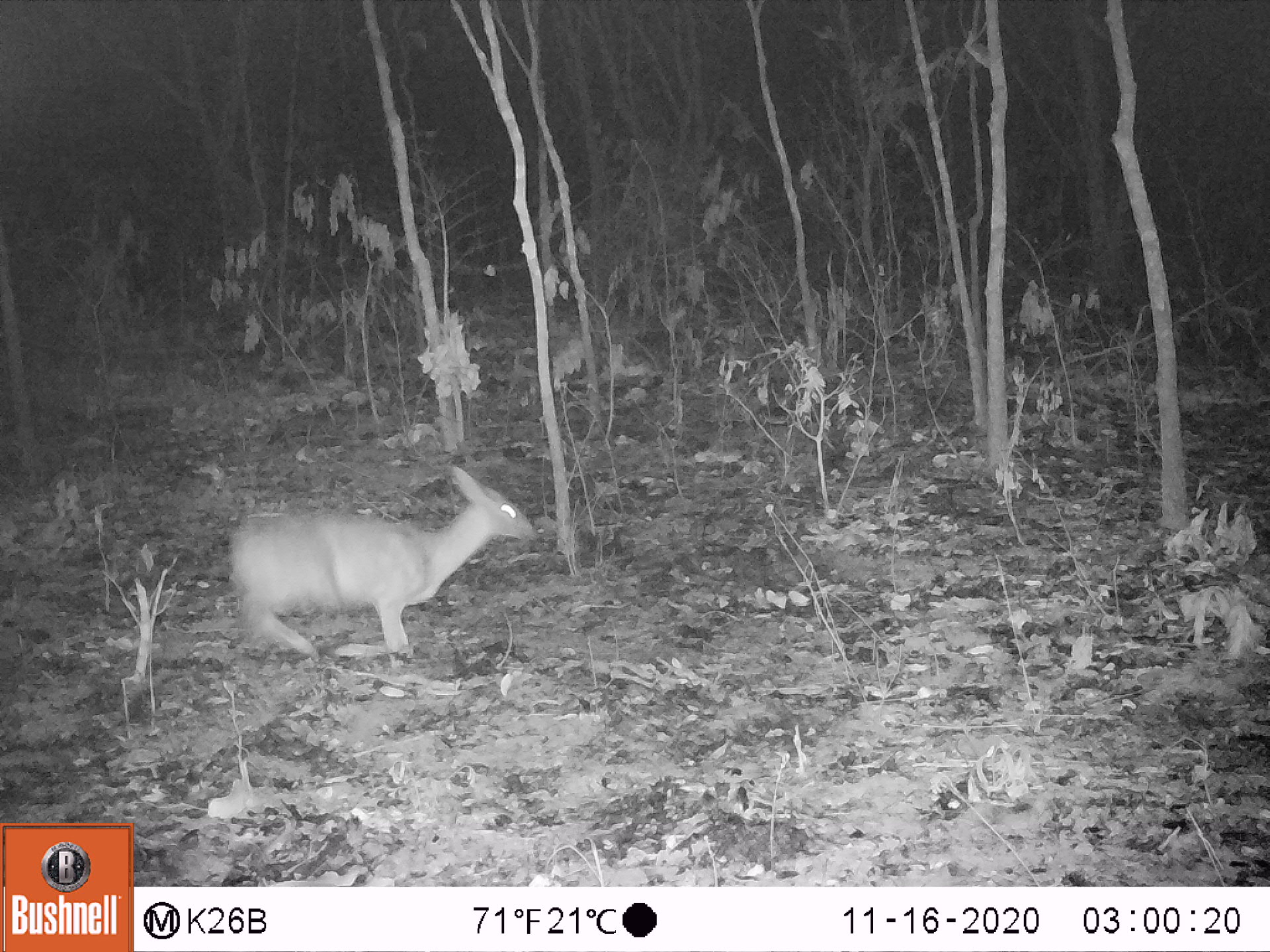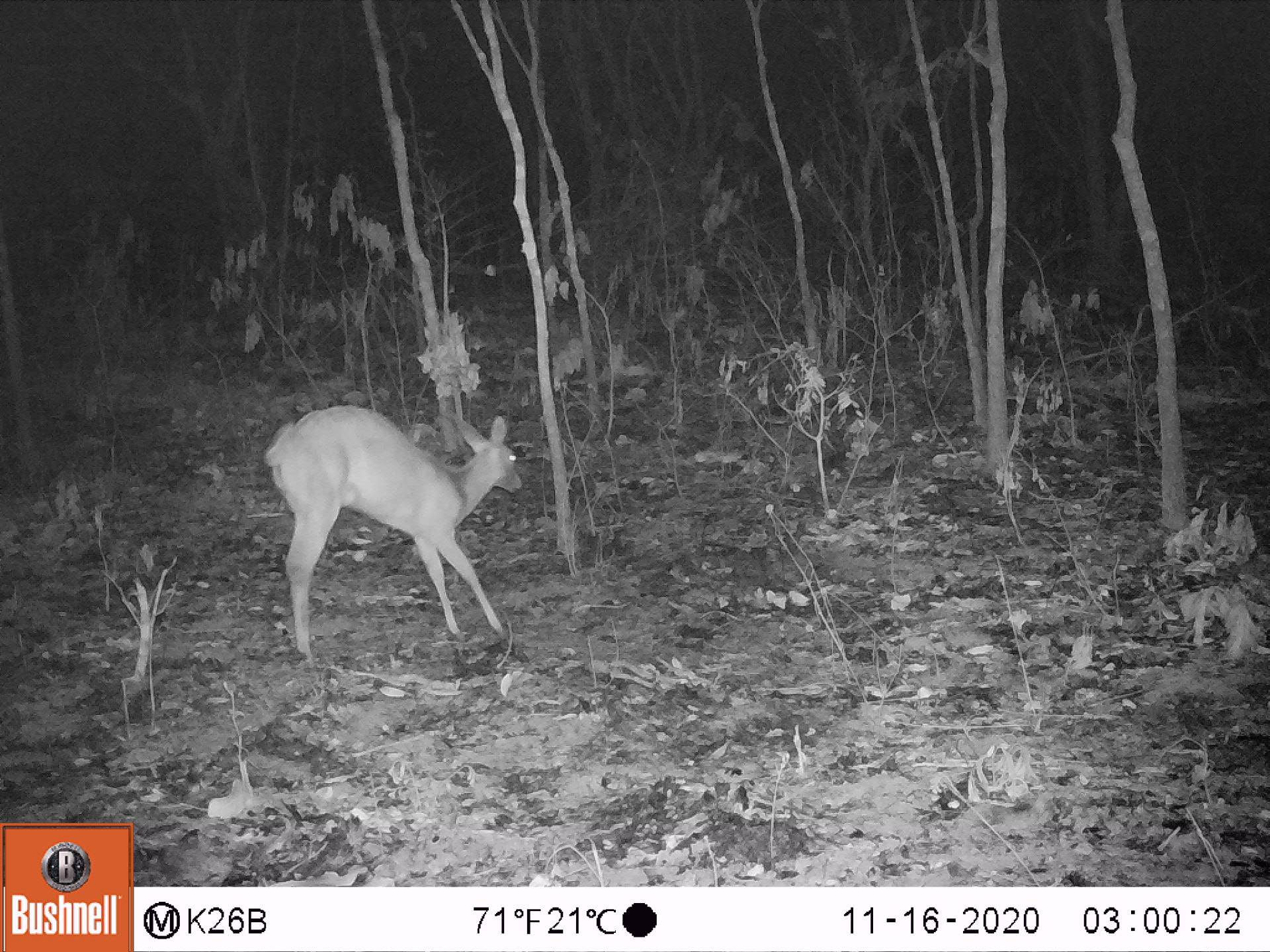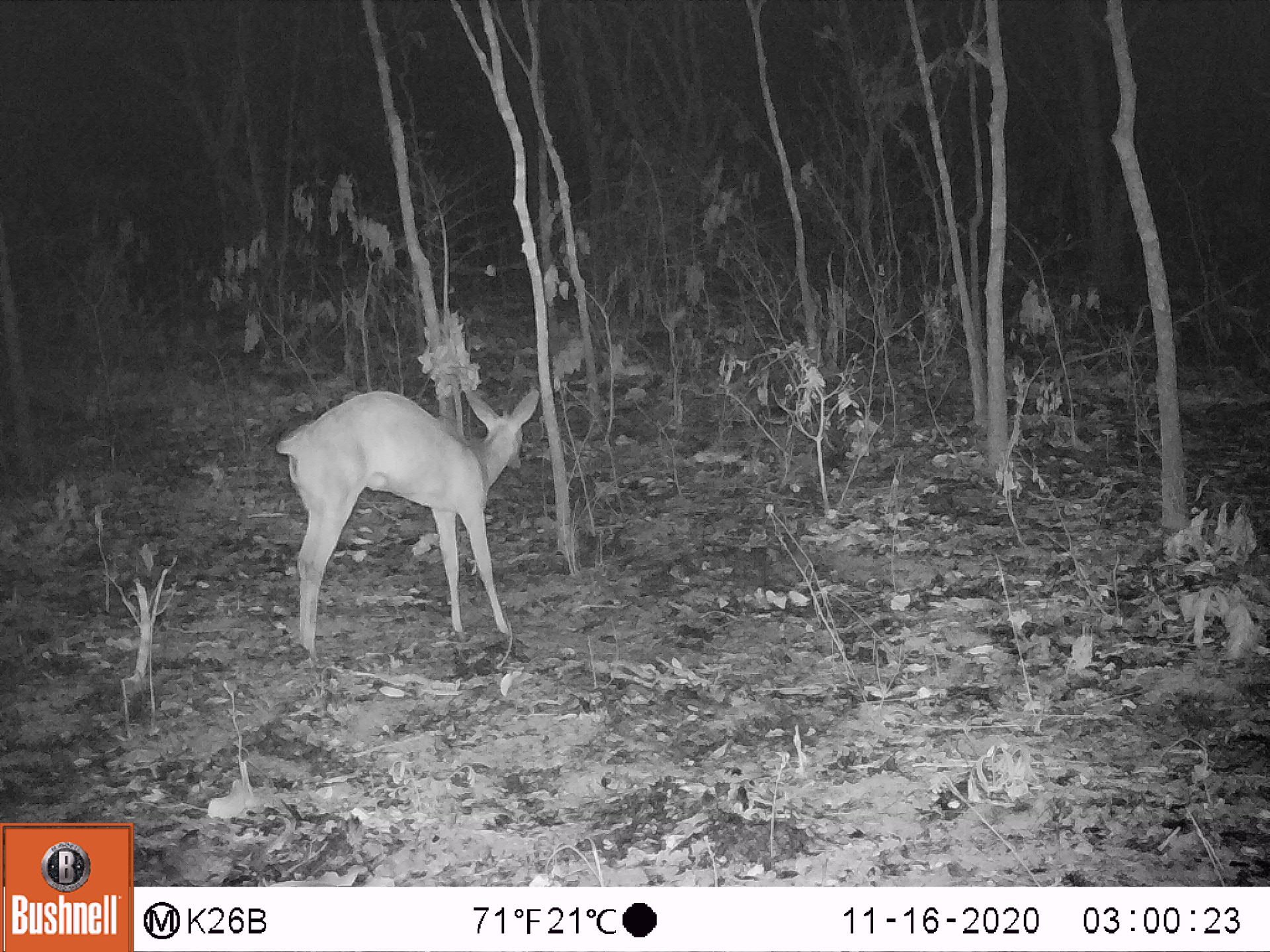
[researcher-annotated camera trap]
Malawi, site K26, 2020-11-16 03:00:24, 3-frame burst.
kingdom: Animalia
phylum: Chordata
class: Mammalia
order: Artiodactyla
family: Bovidae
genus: Sylvicapra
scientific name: Sylvicapra grimmia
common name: common duiker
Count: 1.